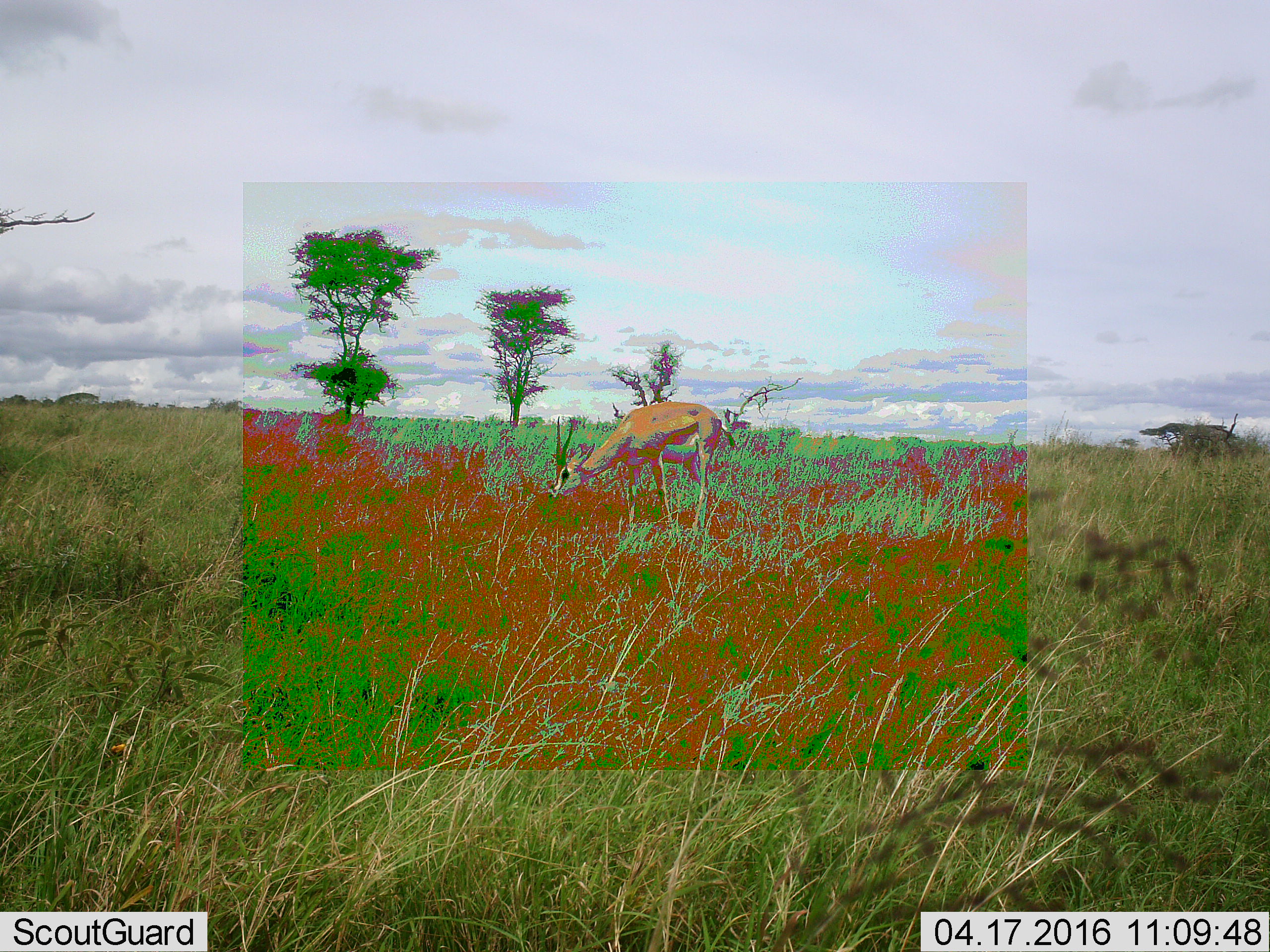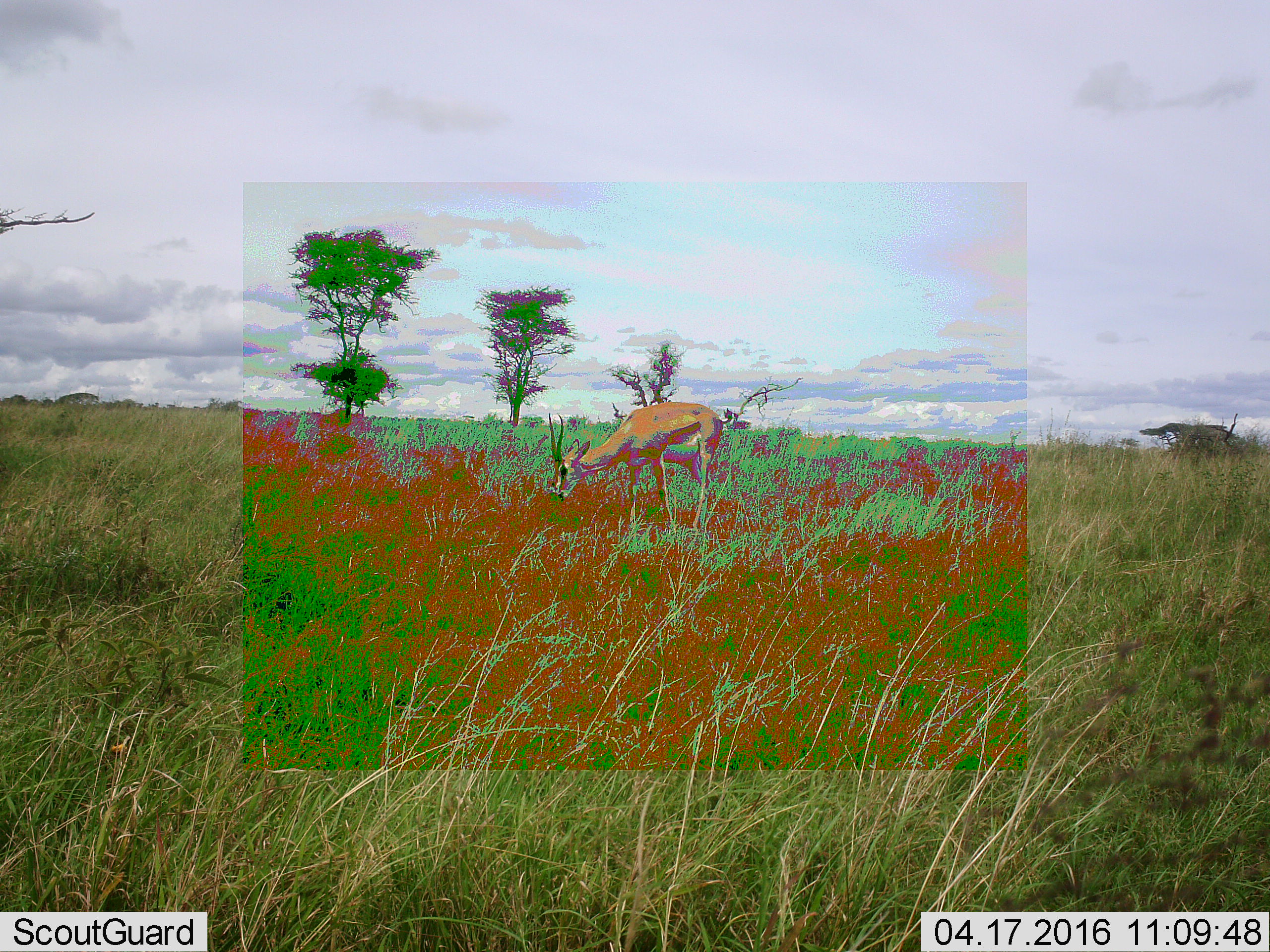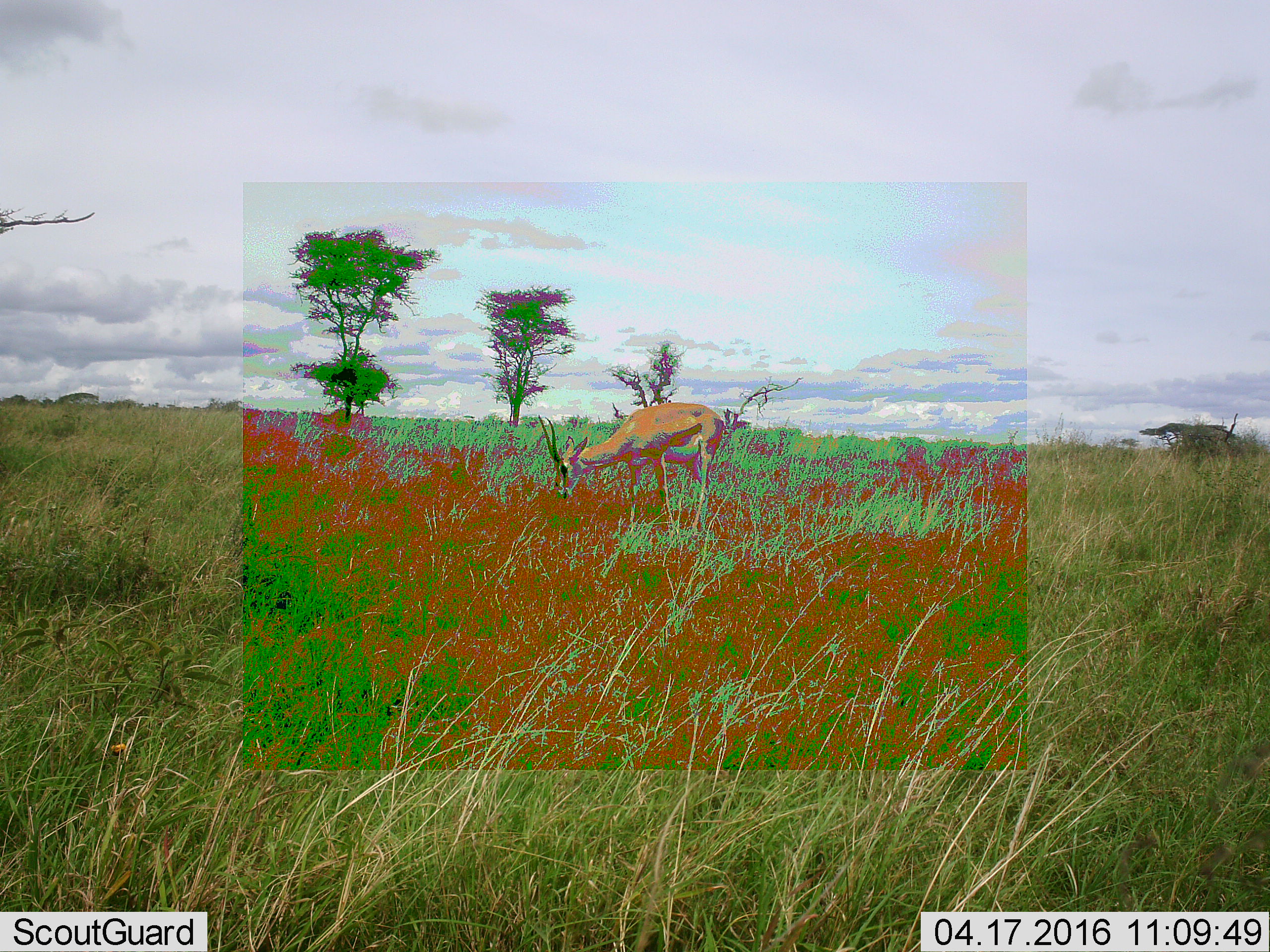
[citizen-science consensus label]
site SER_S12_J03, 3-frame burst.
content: unidentified animal